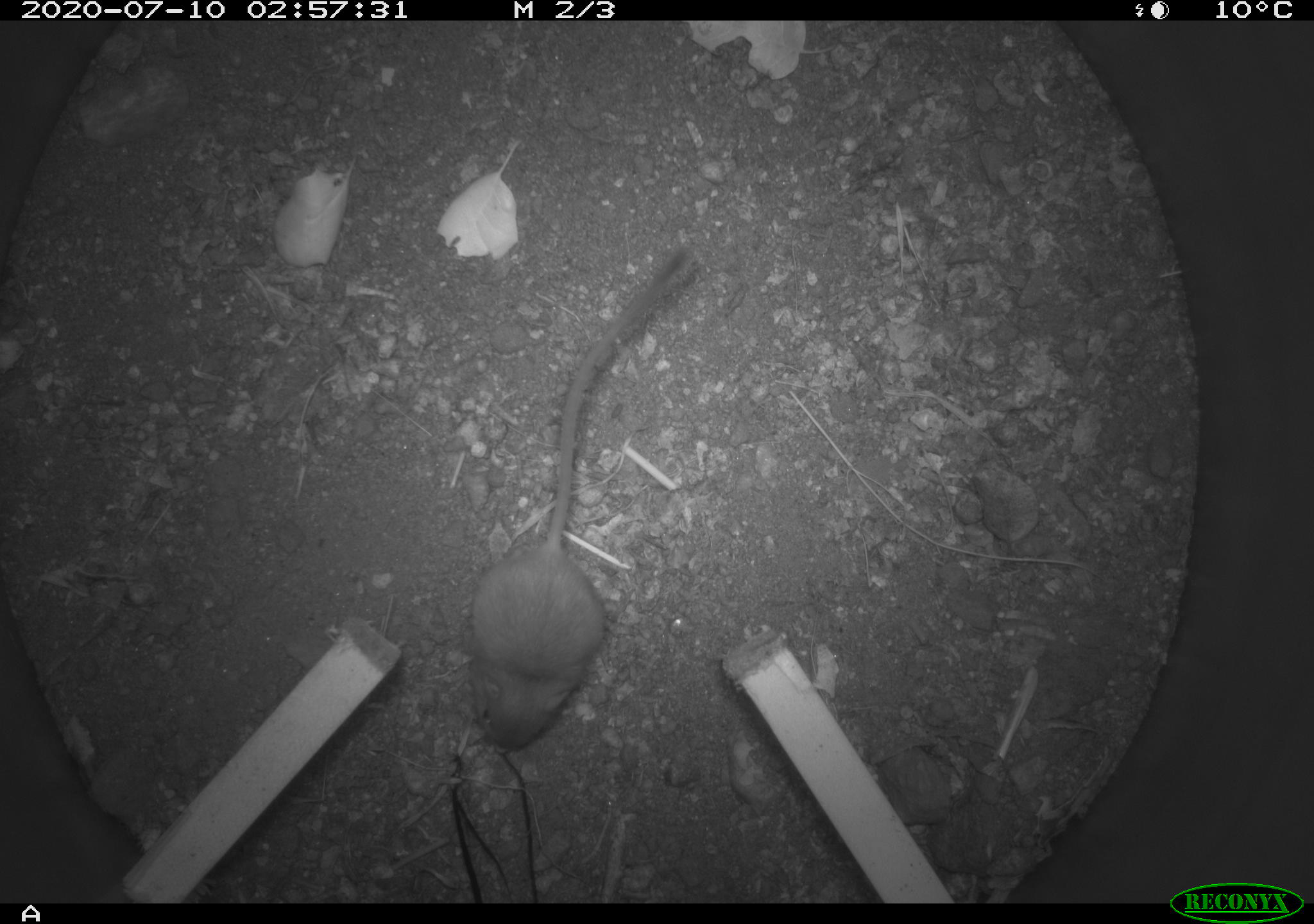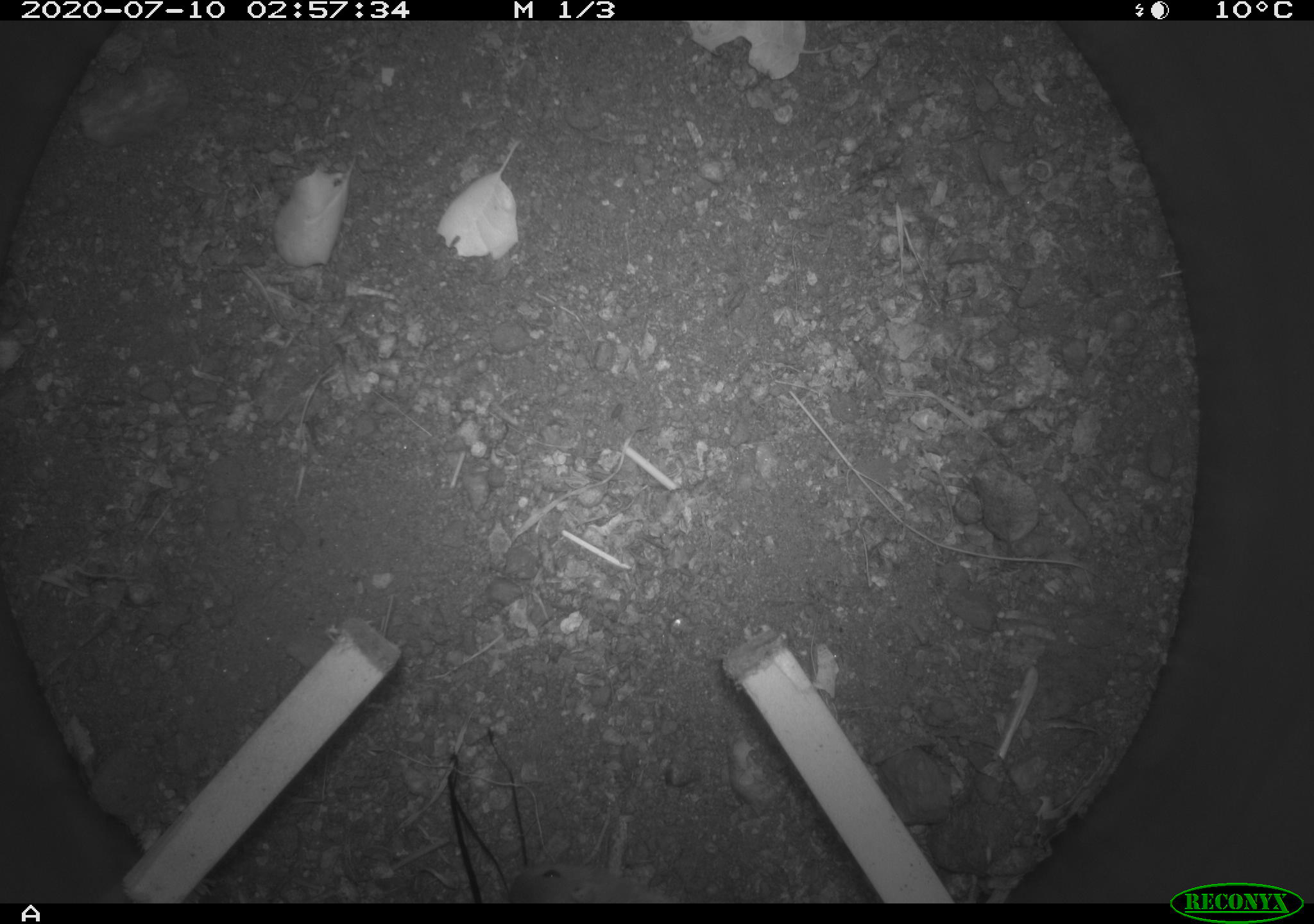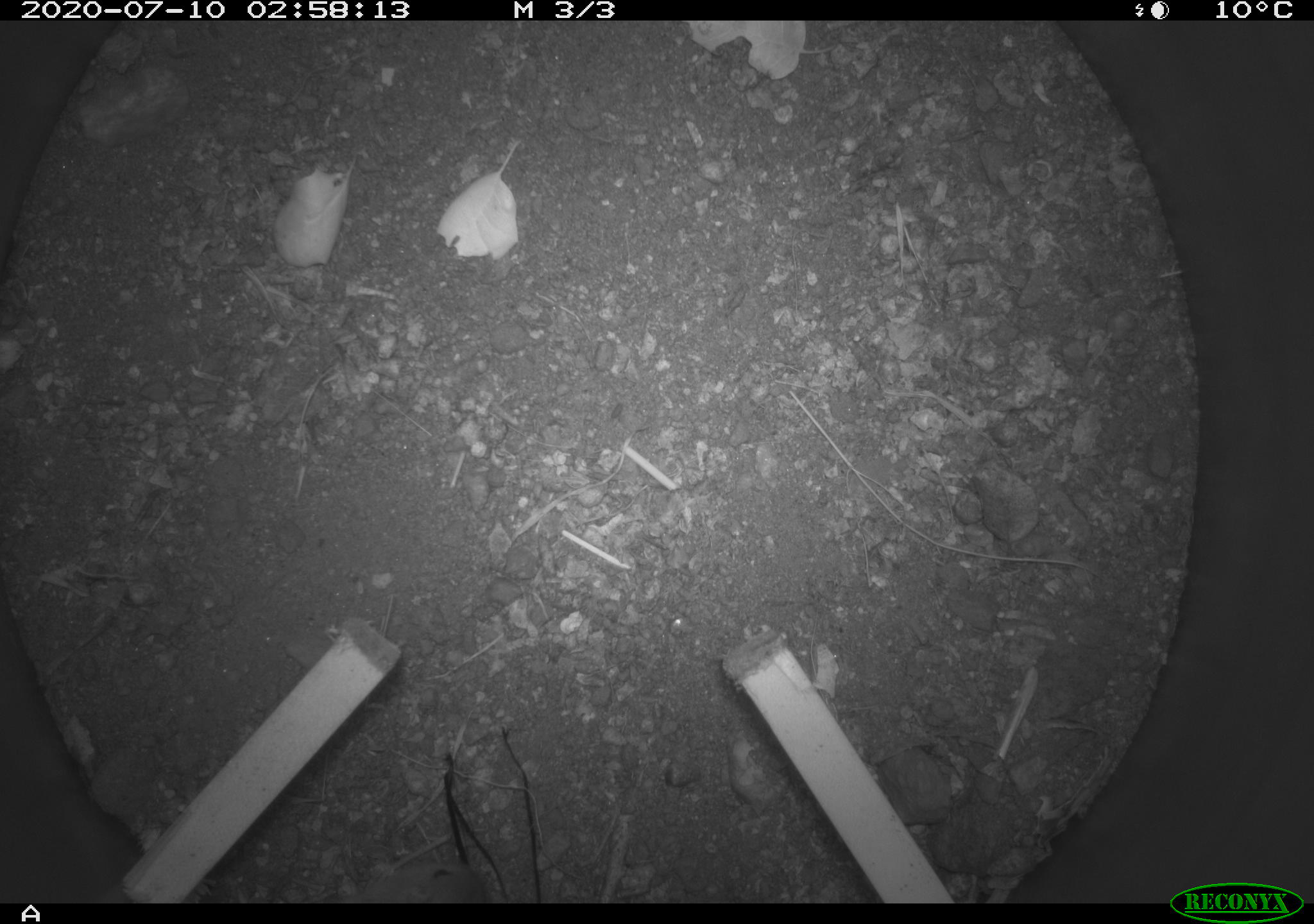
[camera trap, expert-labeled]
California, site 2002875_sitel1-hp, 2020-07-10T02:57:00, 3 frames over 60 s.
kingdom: Animalia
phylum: Chordata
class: Mammalia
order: Rodentia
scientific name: Rodentia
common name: rodent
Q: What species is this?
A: Rodent (Rodentia).